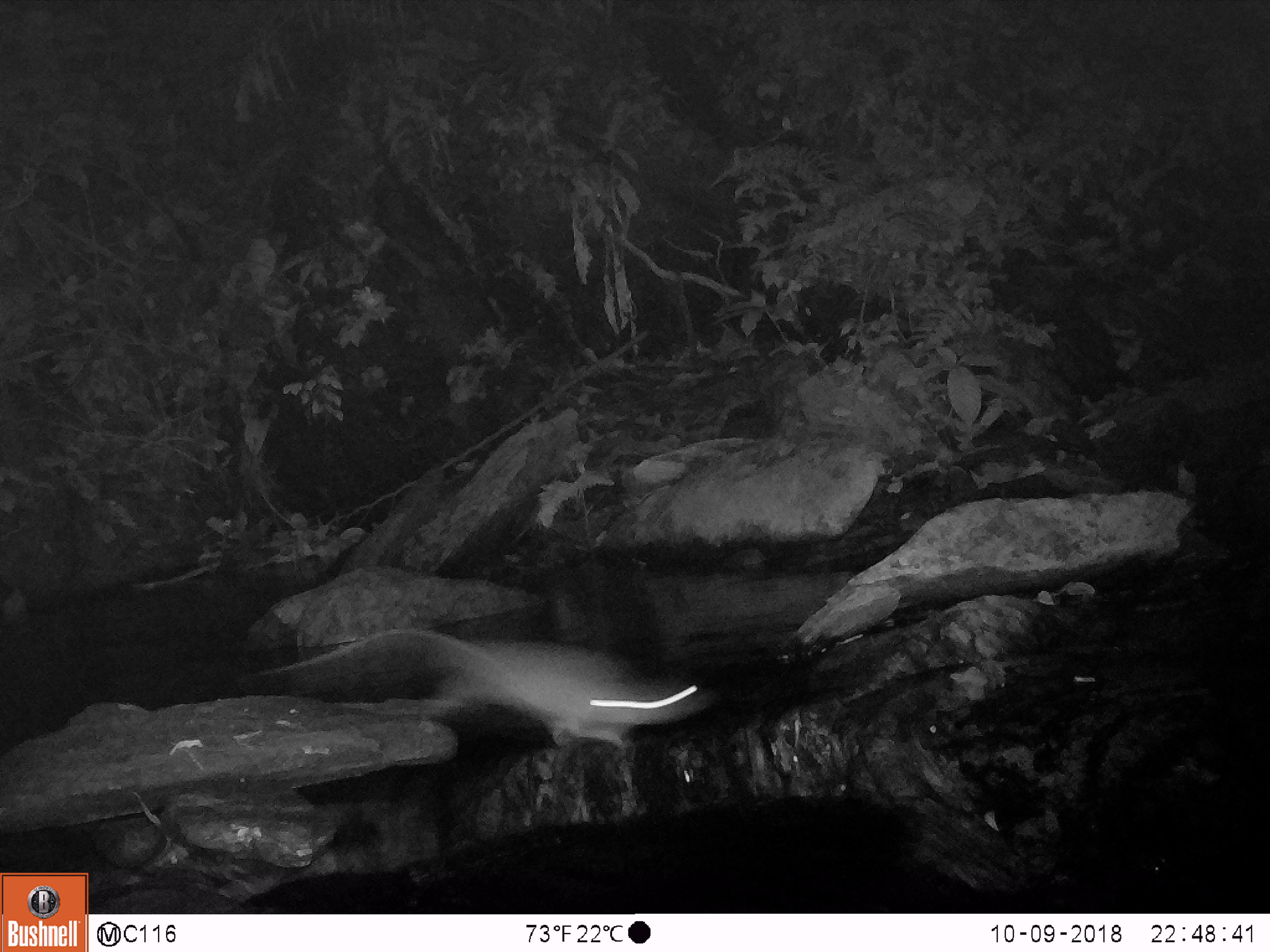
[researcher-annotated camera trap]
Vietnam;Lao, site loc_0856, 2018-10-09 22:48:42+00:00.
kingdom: Animalia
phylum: Chordata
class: Mammalia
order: Rodentia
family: Muridae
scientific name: Muridae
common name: old-world mice and rats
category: unidentified murid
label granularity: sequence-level